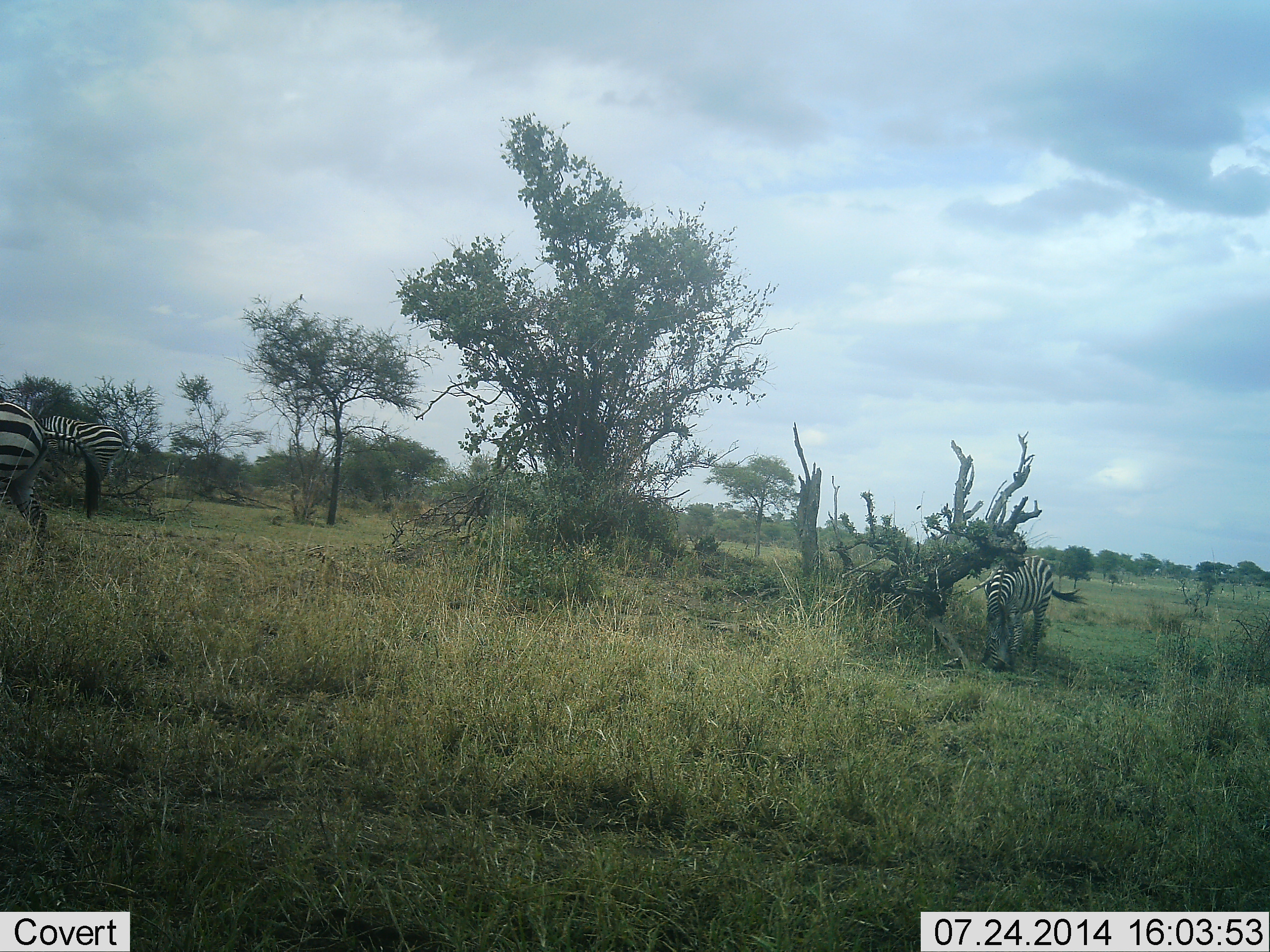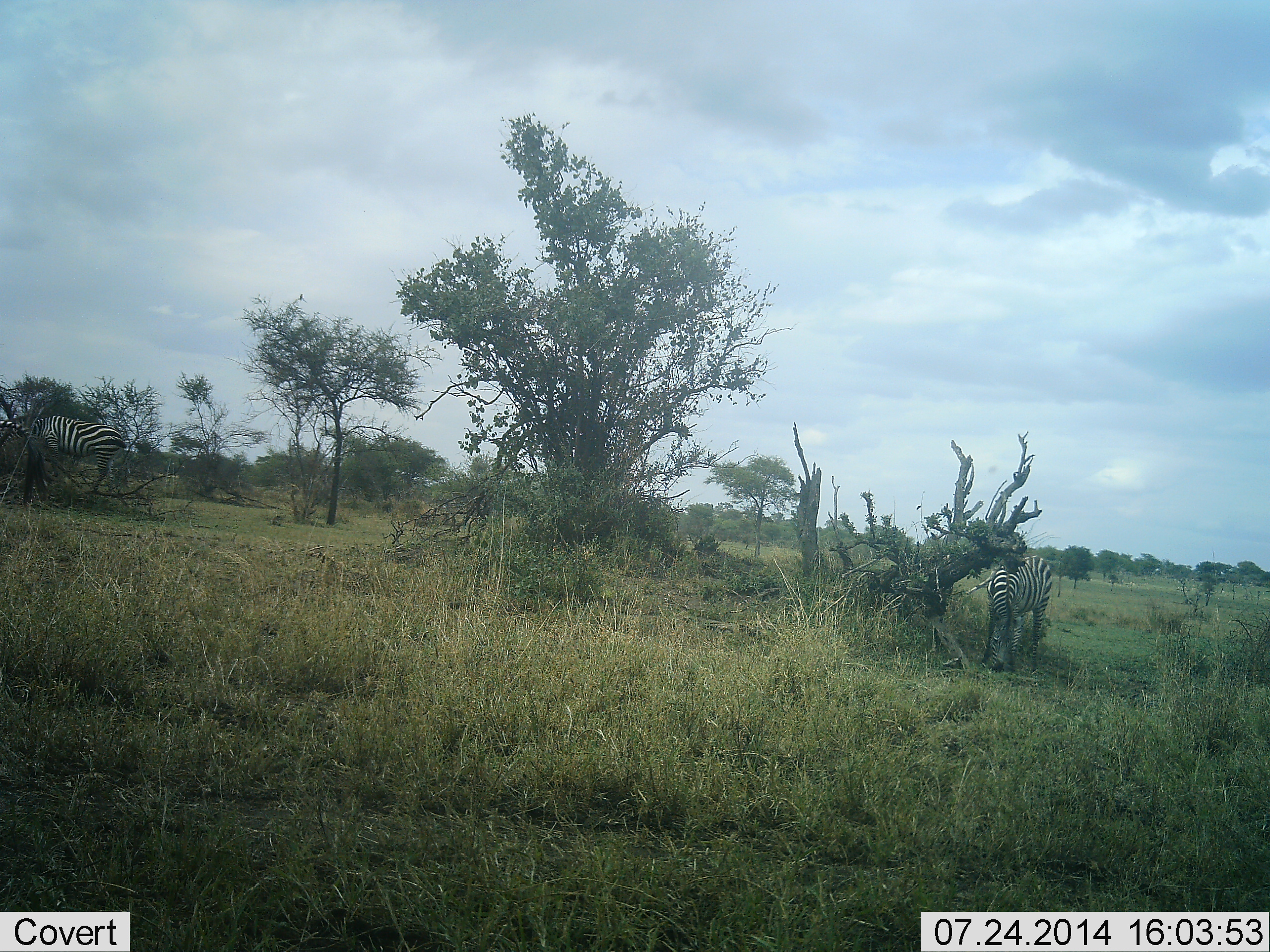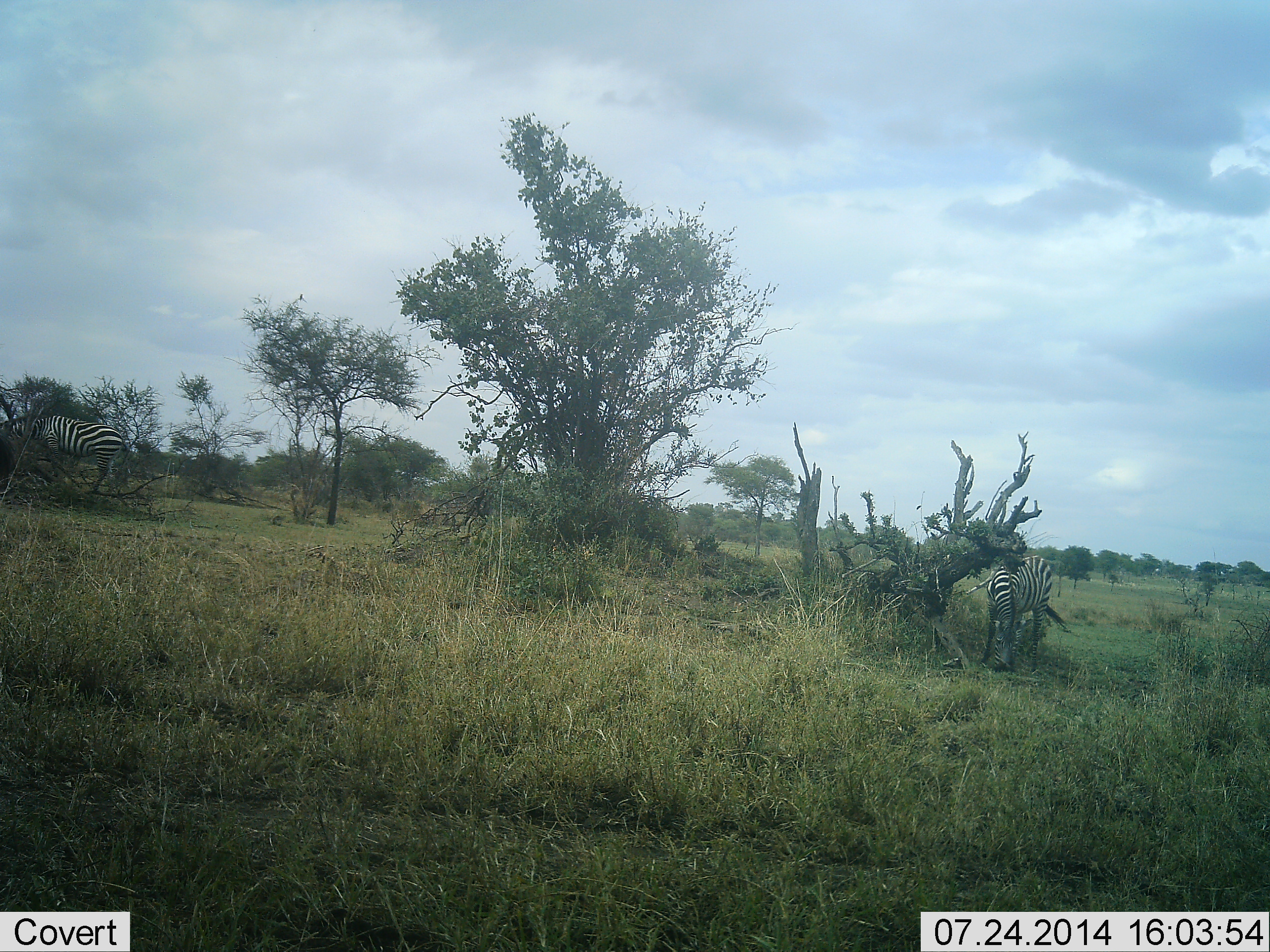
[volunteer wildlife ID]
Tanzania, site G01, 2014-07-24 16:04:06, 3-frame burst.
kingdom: Animalia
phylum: Chordata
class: Mammalia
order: Perissodactyla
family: Equidae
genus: Equus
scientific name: Equus quagga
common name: plains zebra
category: zebra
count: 3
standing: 30%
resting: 0%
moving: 60%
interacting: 0%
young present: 0%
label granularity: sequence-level